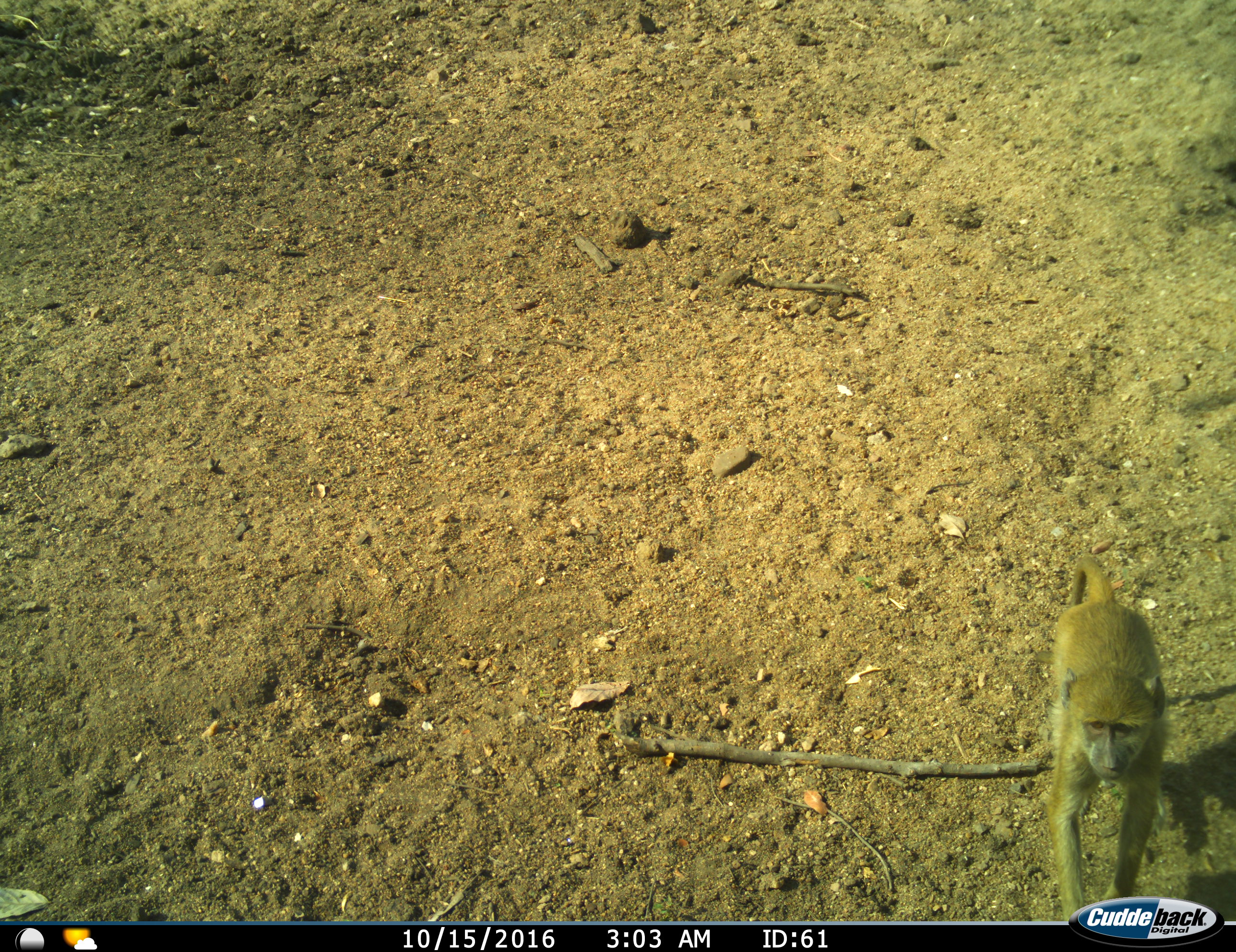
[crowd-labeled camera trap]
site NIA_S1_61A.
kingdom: Animalia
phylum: Chordata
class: Mammalia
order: Primates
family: Cercopithecidae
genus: Papio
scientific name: Papio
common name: baboon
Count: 1.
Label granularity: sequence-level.